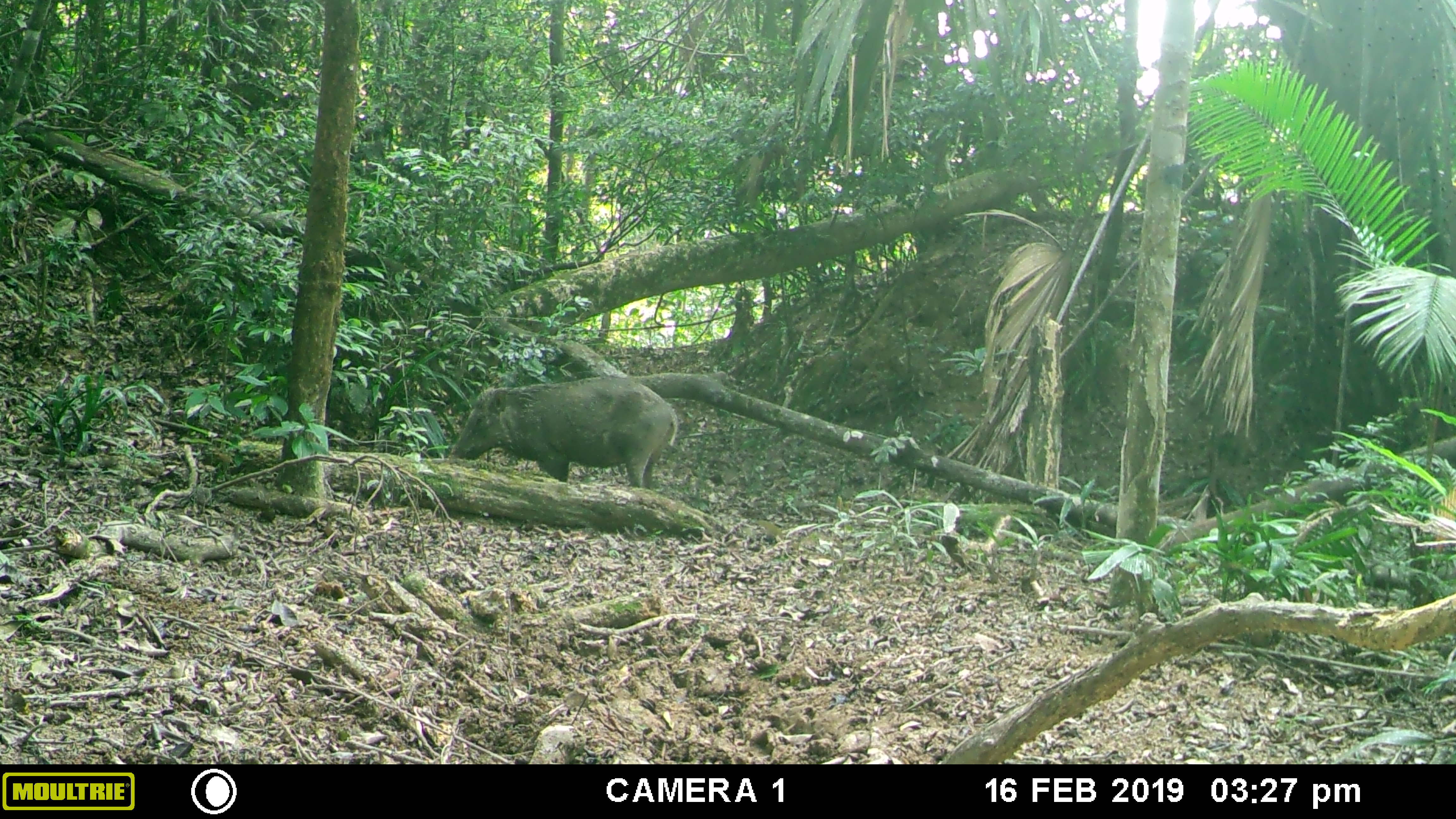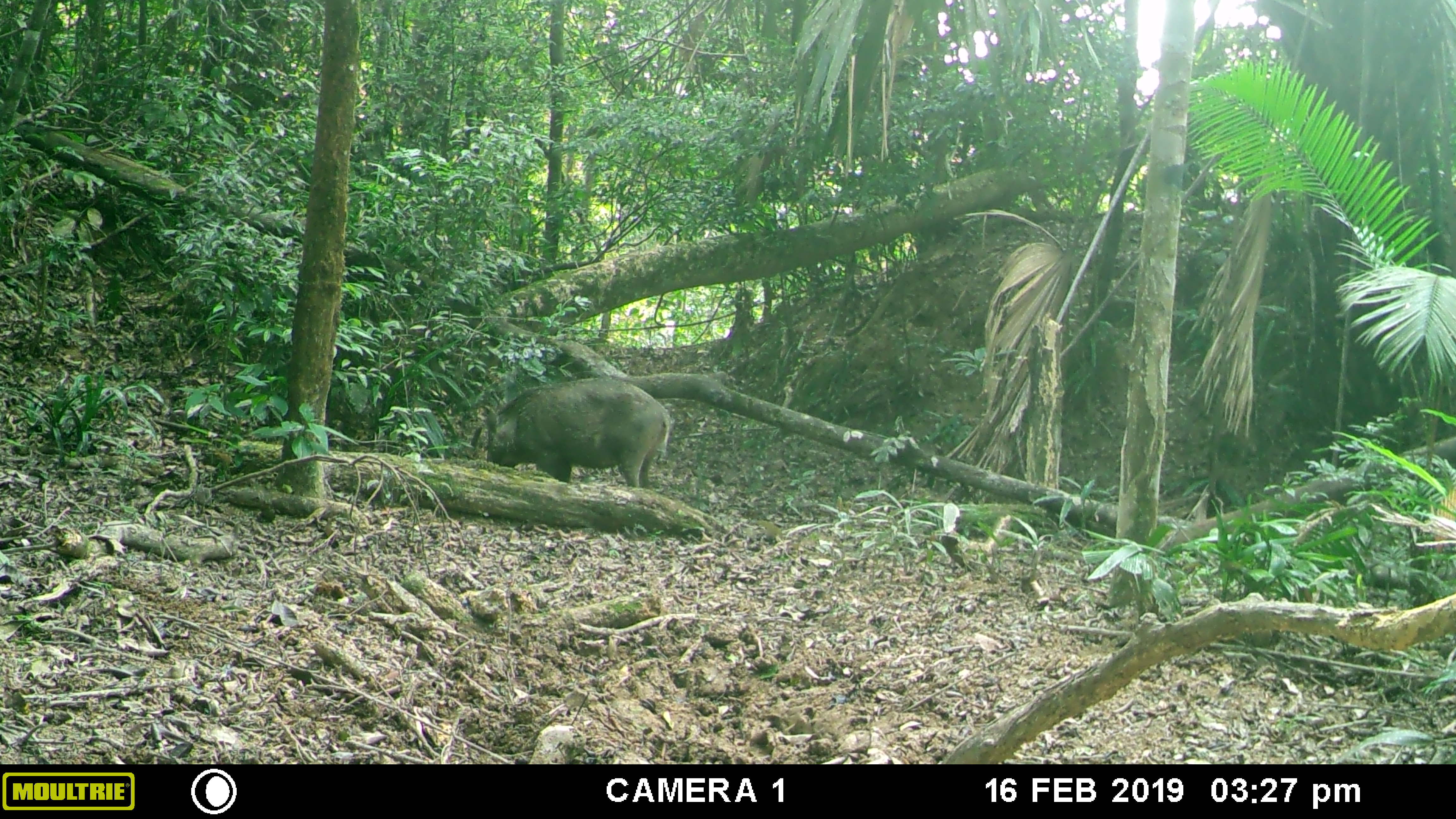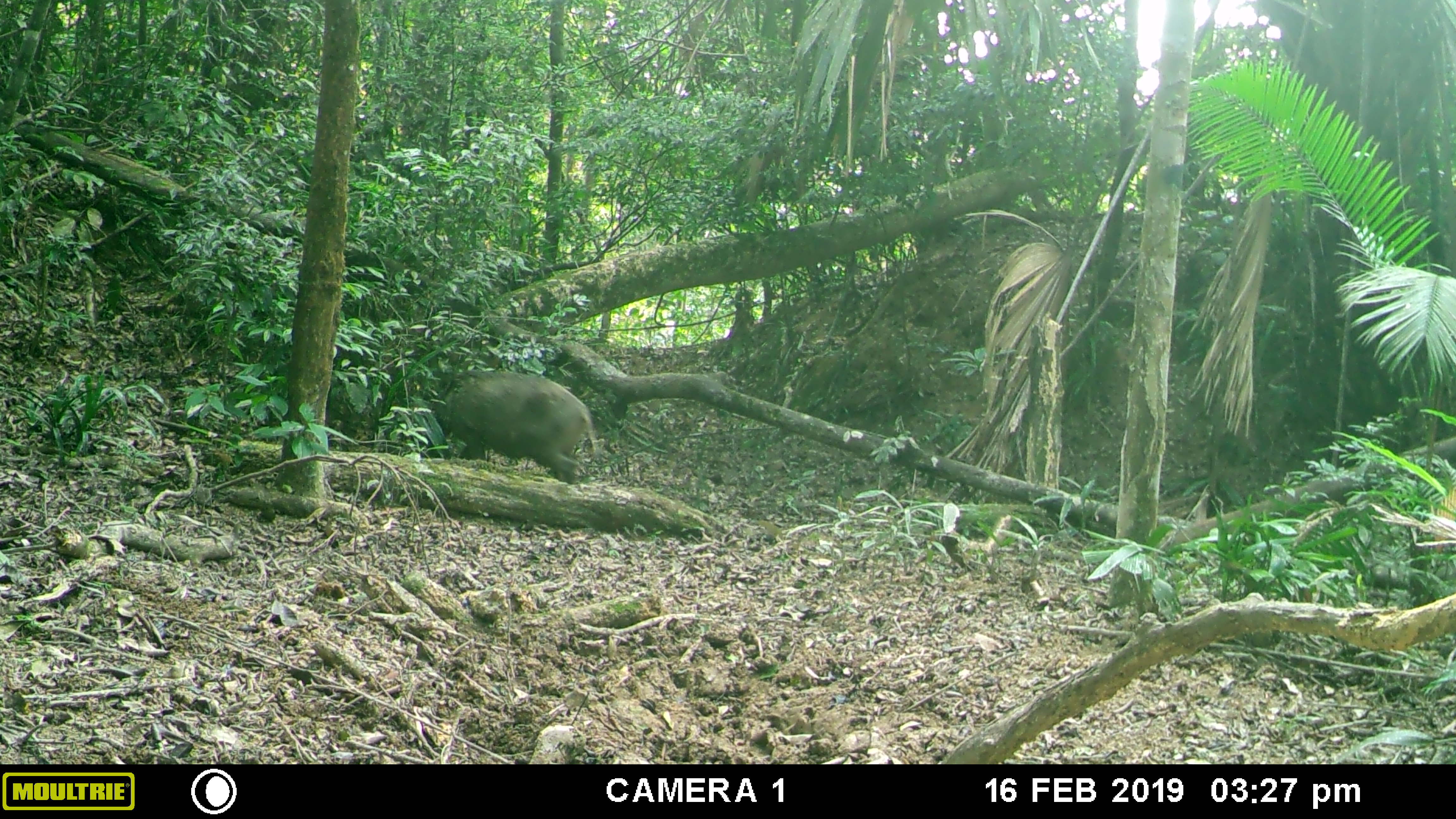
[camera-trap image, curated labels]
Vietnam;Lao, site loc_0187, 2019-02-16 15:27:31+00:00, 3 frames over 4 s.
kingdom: Animalia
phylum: Chordata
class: Mammalia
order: Artiodactyla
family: Suidae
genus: Sus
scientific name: Sus scrofa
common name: eurasian wild pig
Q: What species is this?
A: Eurasian wild pig (Sus scrofa).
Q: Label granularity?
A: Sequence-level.